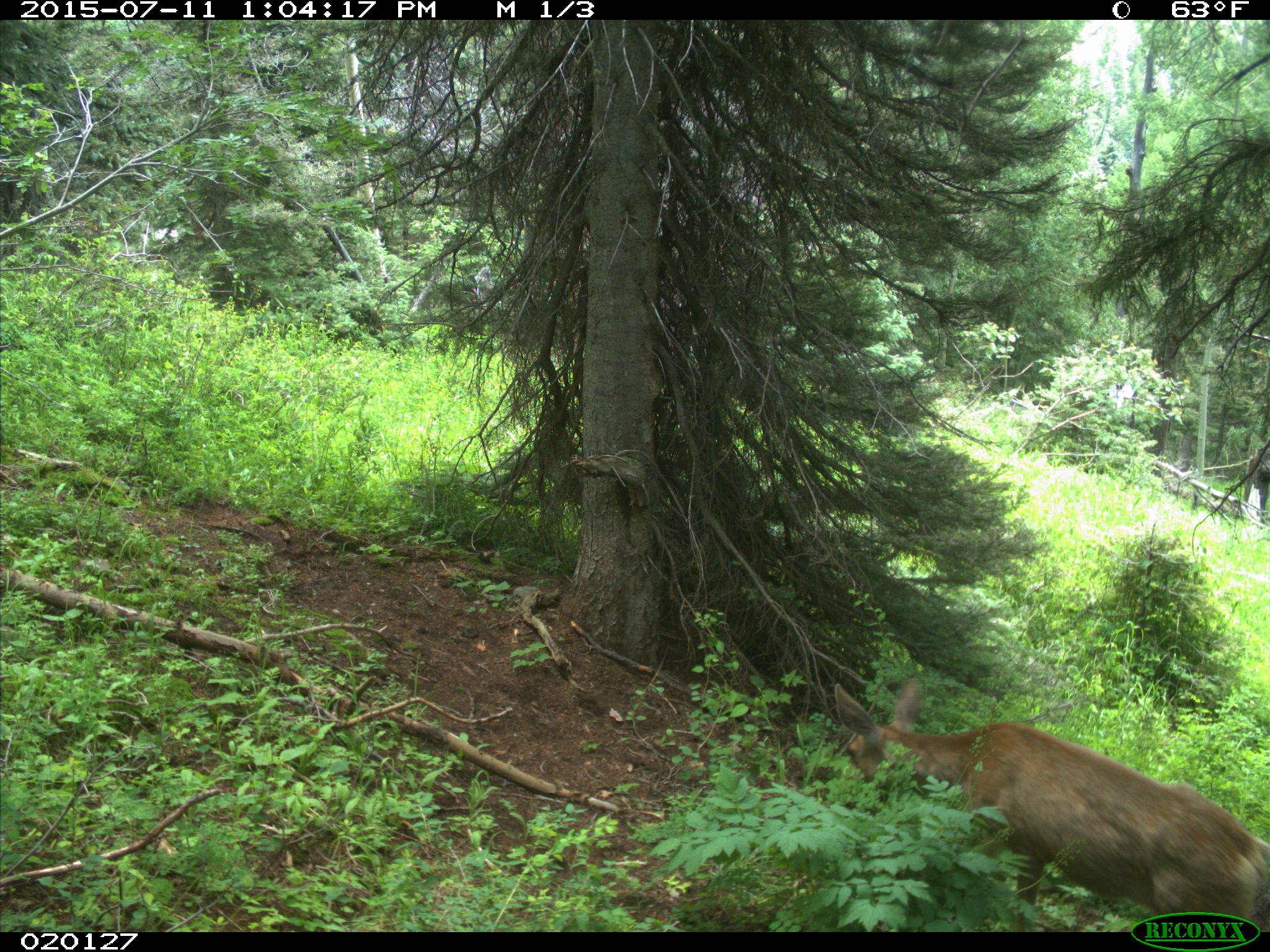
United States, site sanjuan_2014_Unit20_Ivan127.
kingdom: Animalia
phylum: Chordata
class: Mammalia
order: Artiodactyla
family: Cervidae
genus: Odocoileus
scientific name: Odocoileus hemionus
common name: mule deer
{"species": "Odocoileus hemionus (mule deer)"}